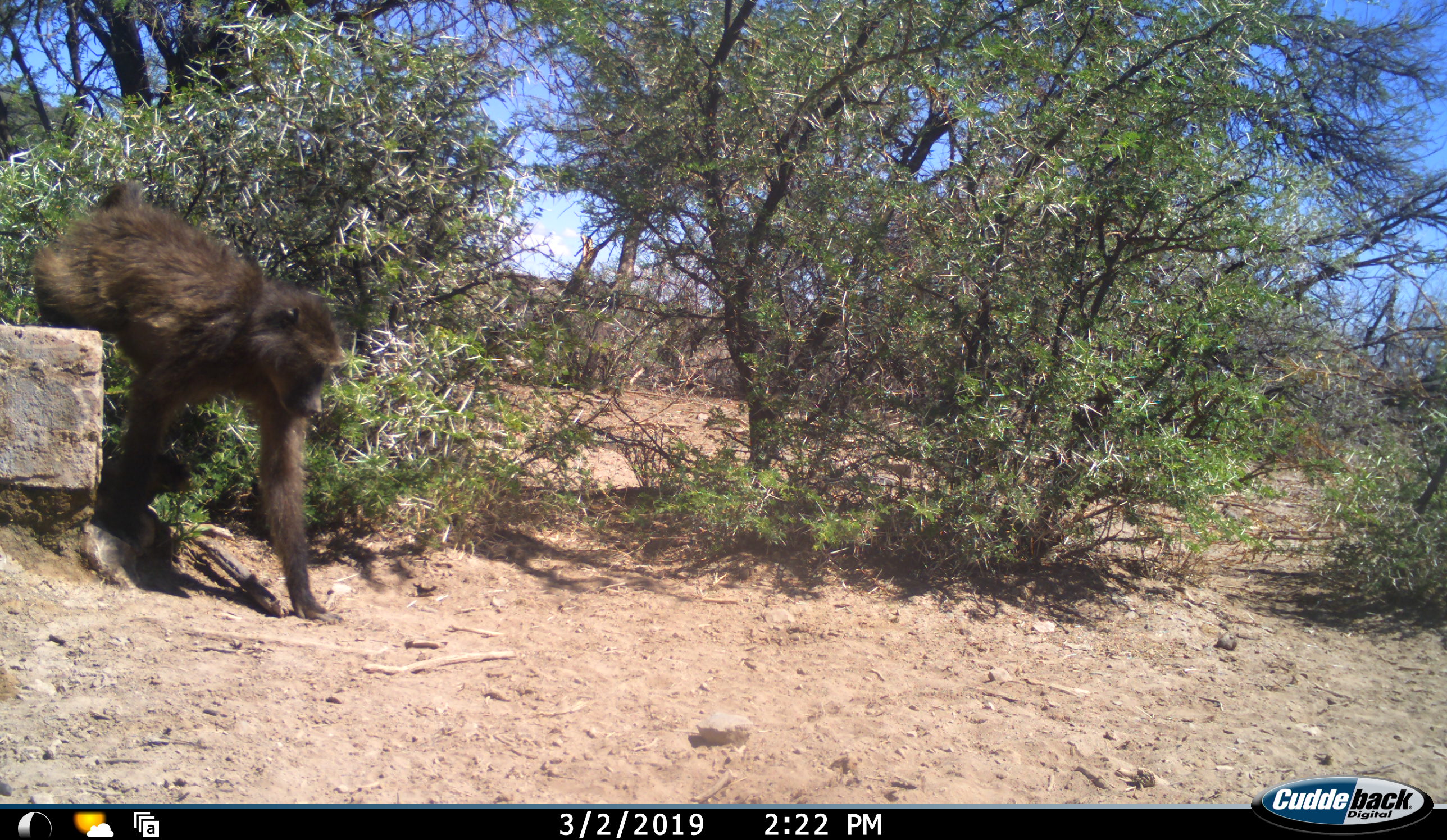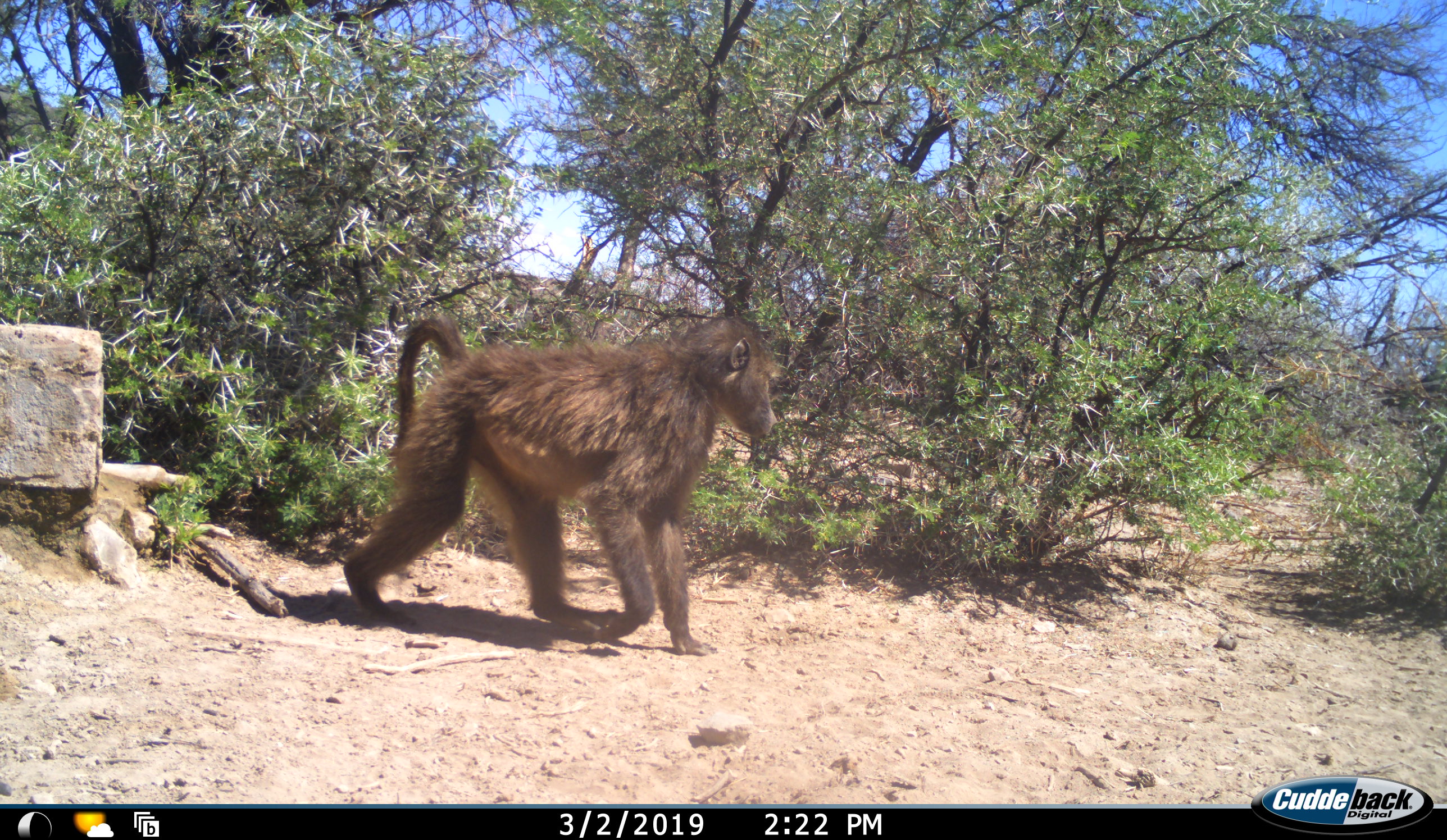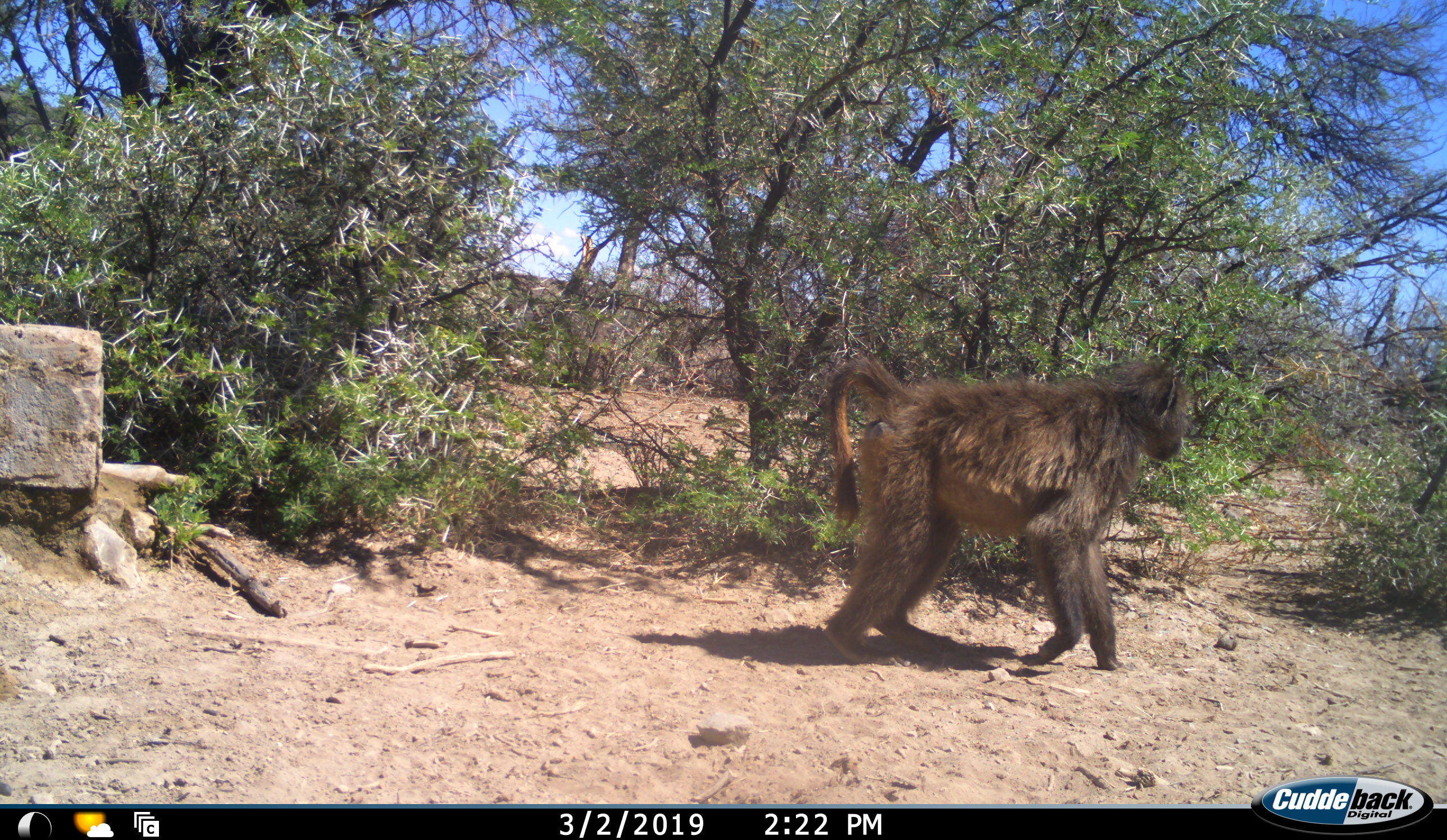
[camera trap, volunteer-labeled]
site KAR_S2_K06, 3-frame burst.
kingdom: Animalia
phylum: Chordata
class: Mammalia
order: Primates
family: Cercopithecidae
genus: Papio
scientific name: Papio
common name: baboon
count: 1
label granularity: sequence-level